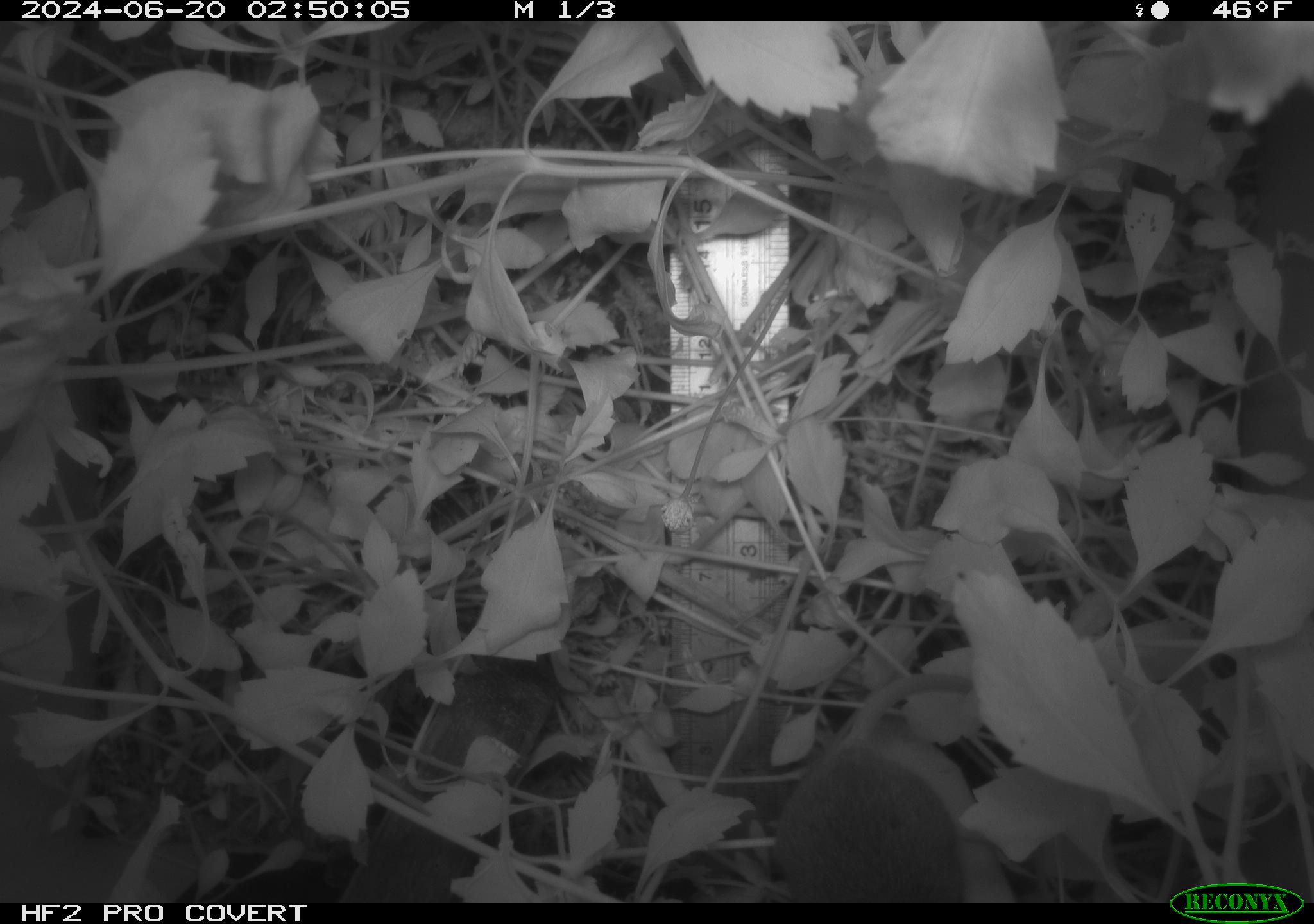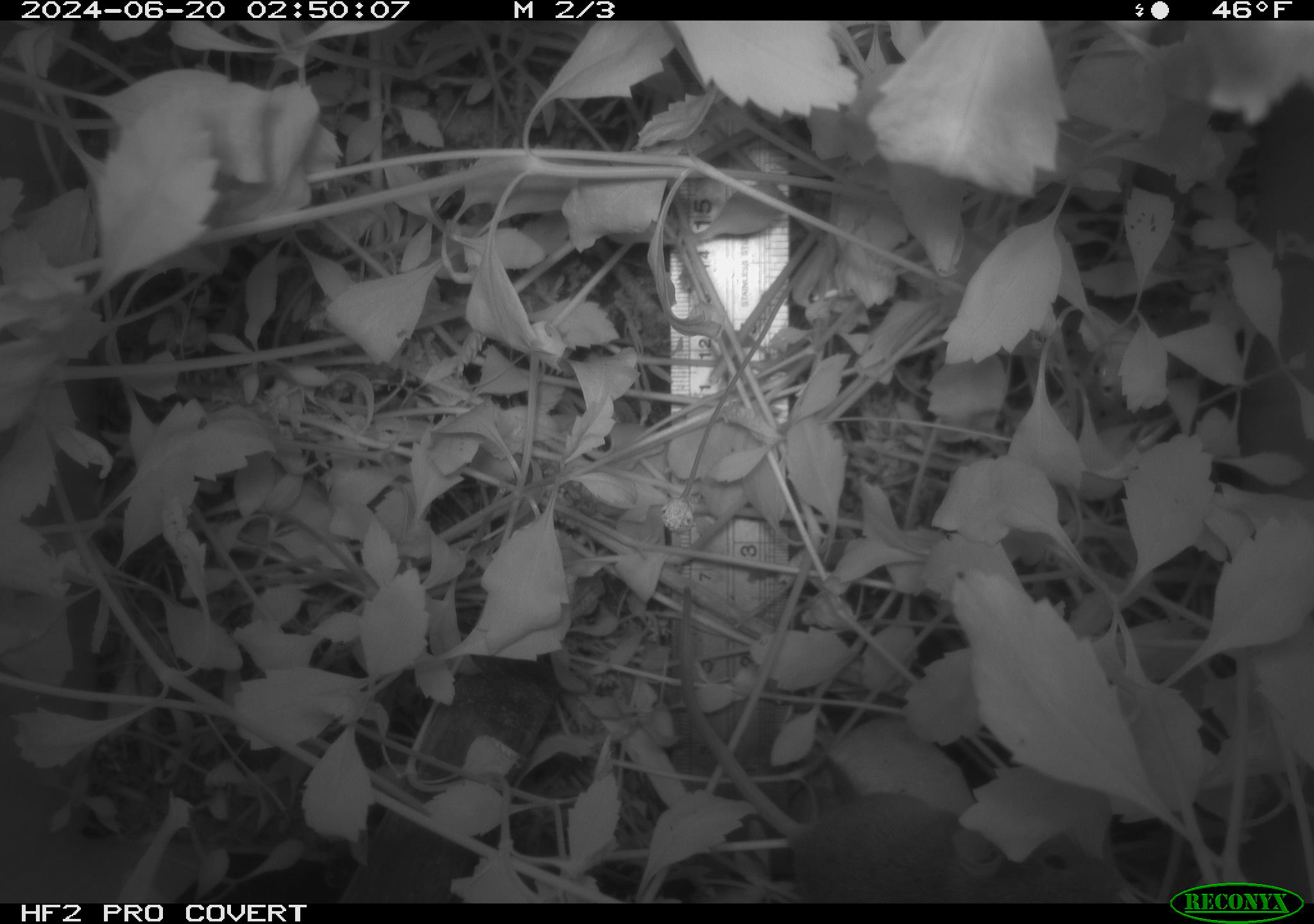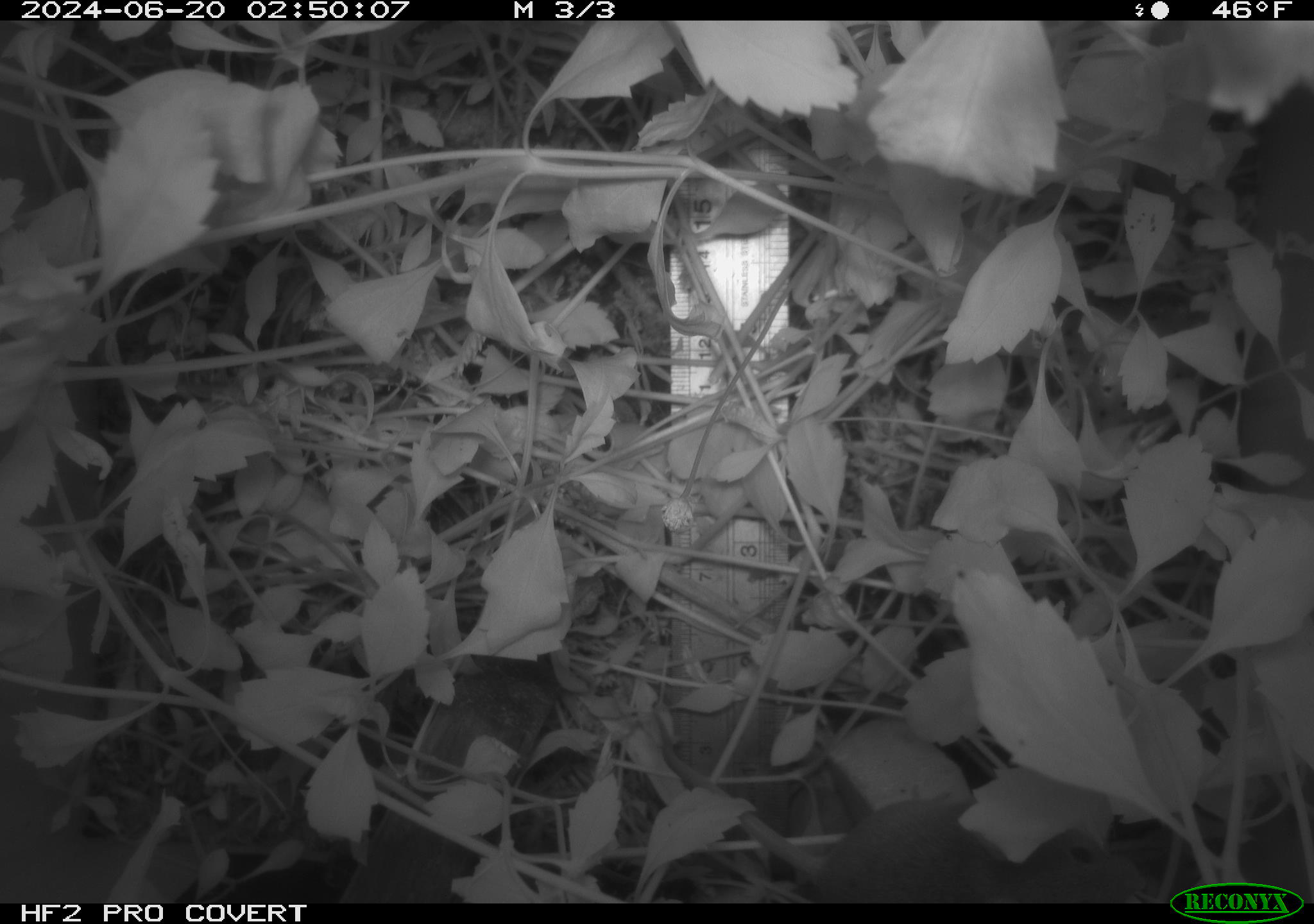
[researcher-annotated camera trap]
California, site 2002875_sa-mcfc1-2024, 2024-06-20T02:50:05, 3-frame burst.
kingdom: Animalia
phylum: Chordata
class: Mammalia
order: Rodentia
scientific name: Rodentia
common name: rodent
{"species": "rodent (Rodentia)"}